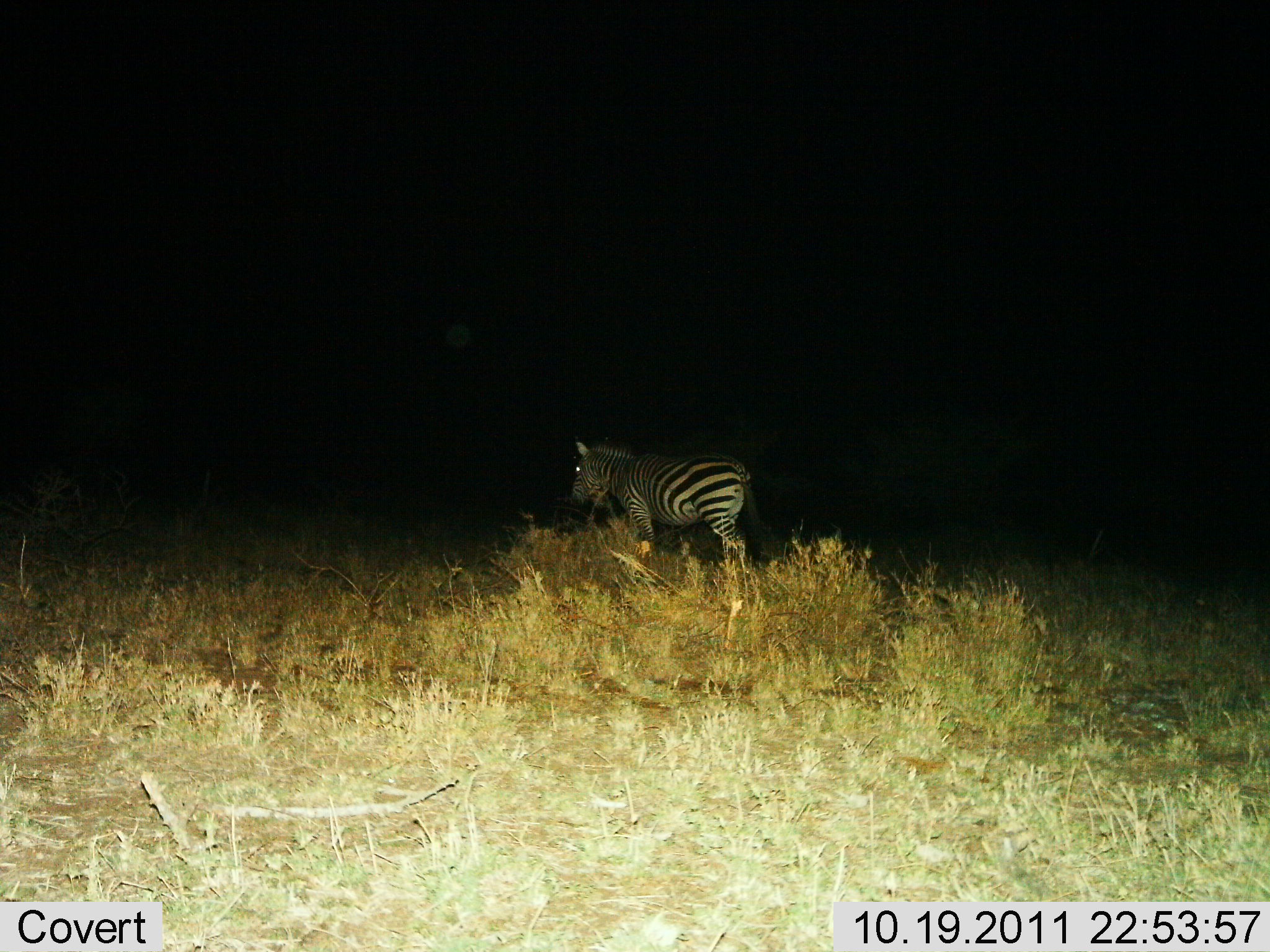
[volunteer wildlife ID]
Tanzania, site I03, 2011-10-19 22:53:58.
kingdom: Animalia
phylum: Chordata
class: Mammalia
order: Perissodactyla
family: Equidae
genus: Equus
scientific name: Equus quagga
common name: plains zebra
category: zebra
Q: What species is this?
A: Zebra (plains zebra) (Equus quagga).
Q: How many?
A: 1.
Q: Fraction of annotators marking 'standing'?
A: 77%.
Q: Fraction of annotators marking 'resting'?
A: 8%.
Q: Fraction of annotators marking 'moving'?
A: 23%.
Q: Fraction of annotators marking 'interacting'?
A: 0%.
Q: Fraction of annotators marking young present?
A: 0%.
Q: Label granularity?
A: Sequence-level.